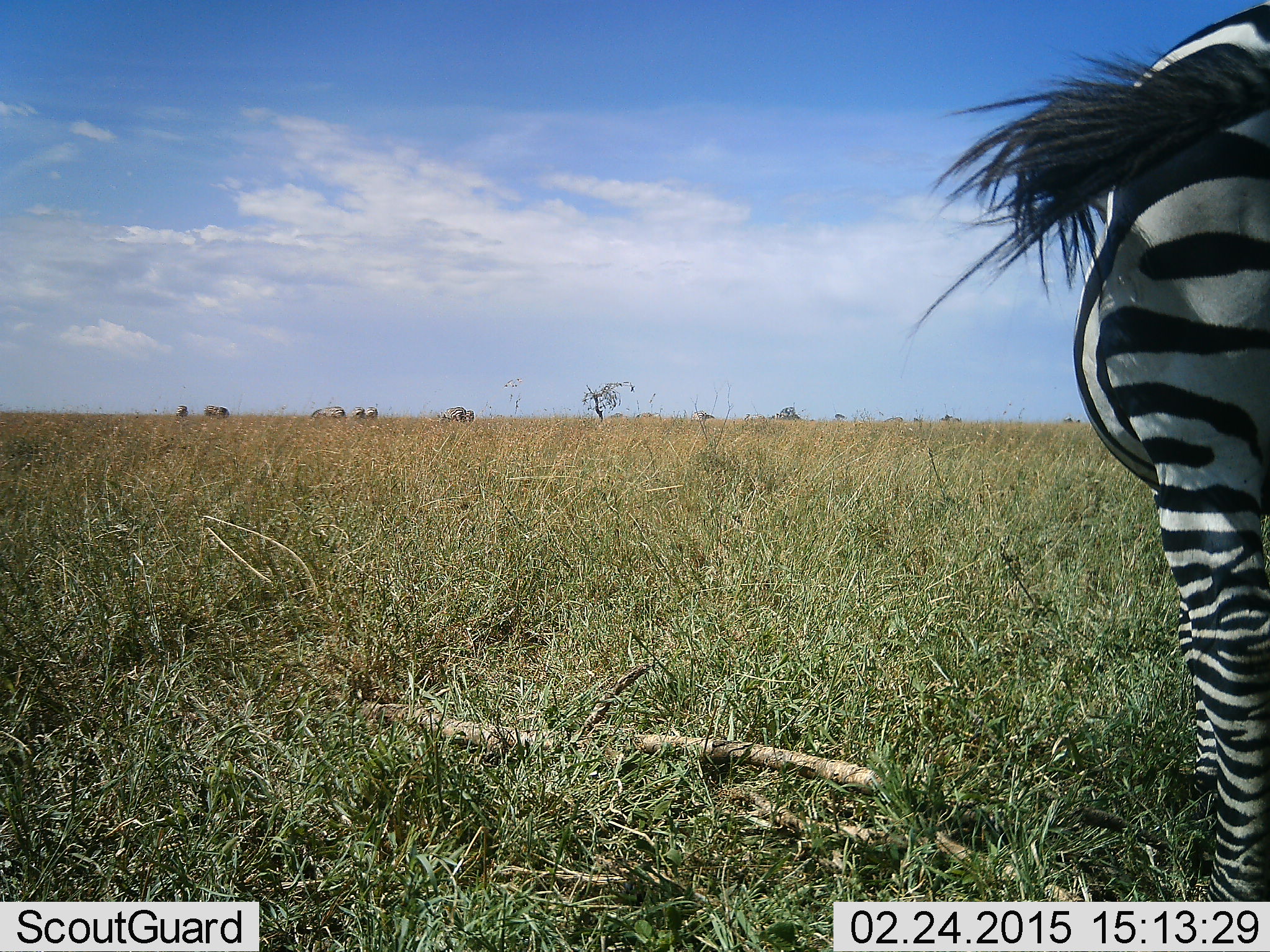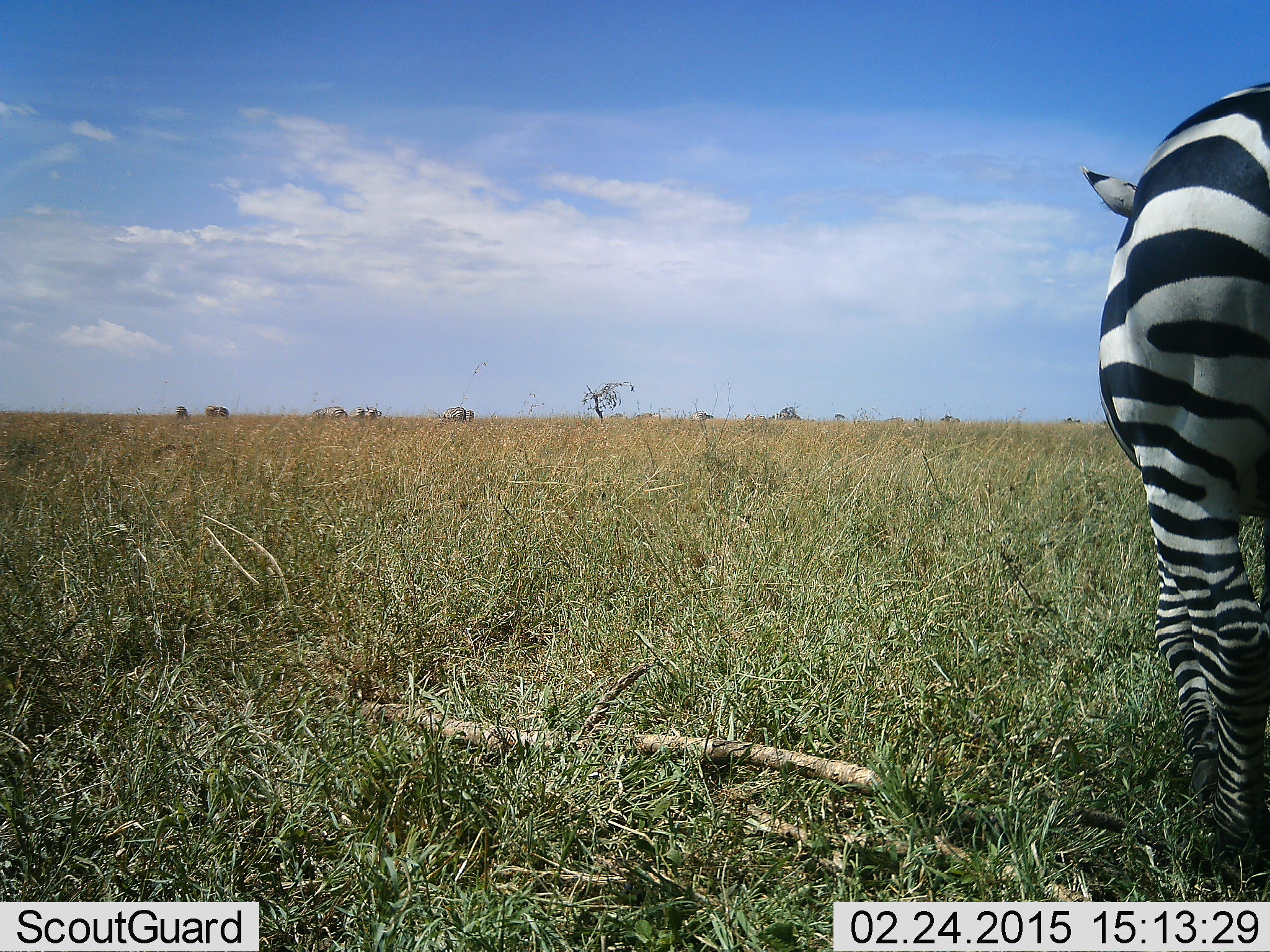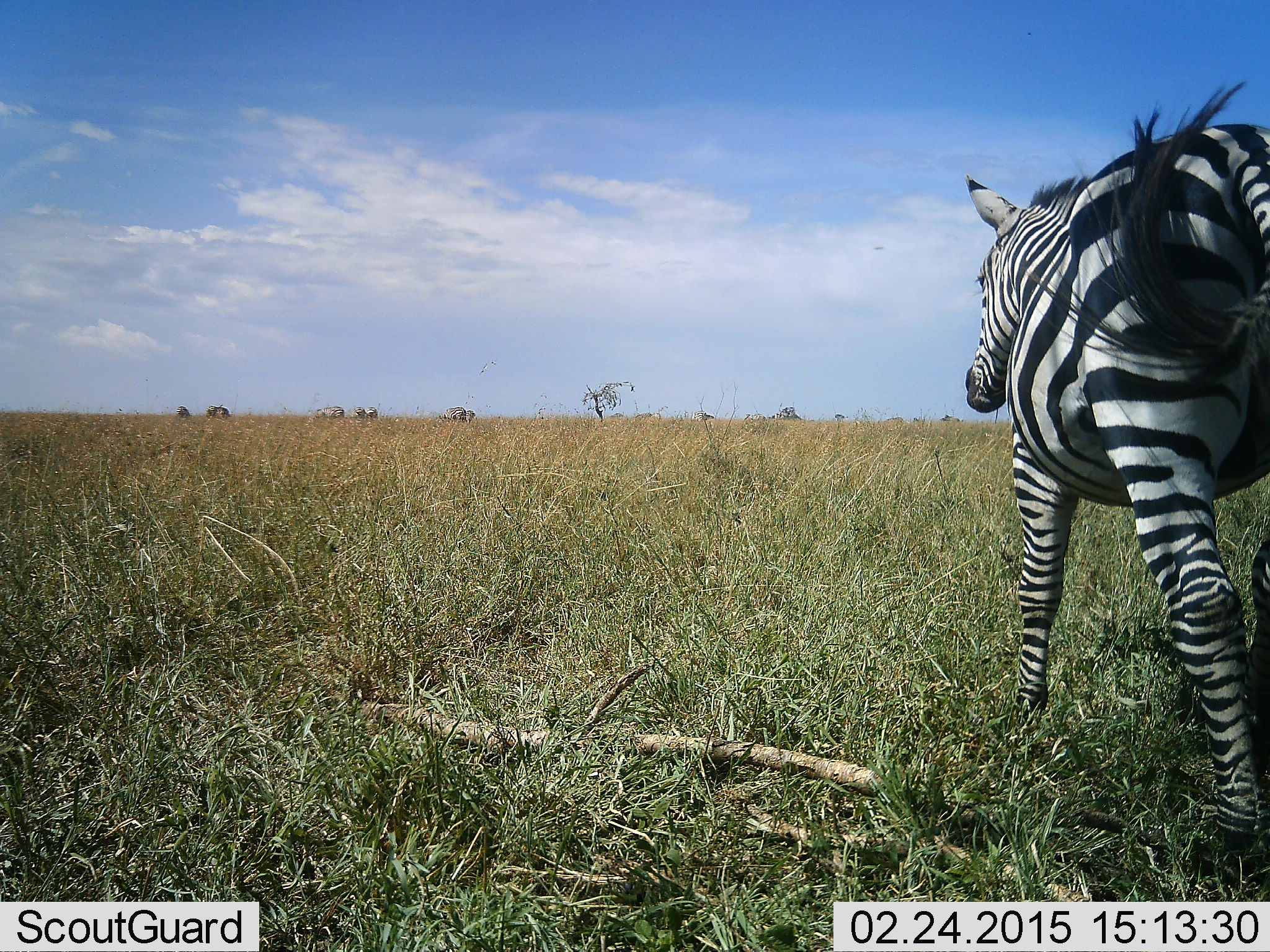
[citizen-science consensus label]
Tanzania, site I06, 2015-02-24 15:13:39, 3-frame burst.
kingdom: Animalia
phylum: Chordata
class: Mammalia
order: Perissodactyla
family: Equidae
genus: Equus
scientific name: Equus quagga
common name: plains zebra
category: zebra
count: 1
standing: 33%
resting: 0%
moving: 75%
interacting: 0%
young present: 0%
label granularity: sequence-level